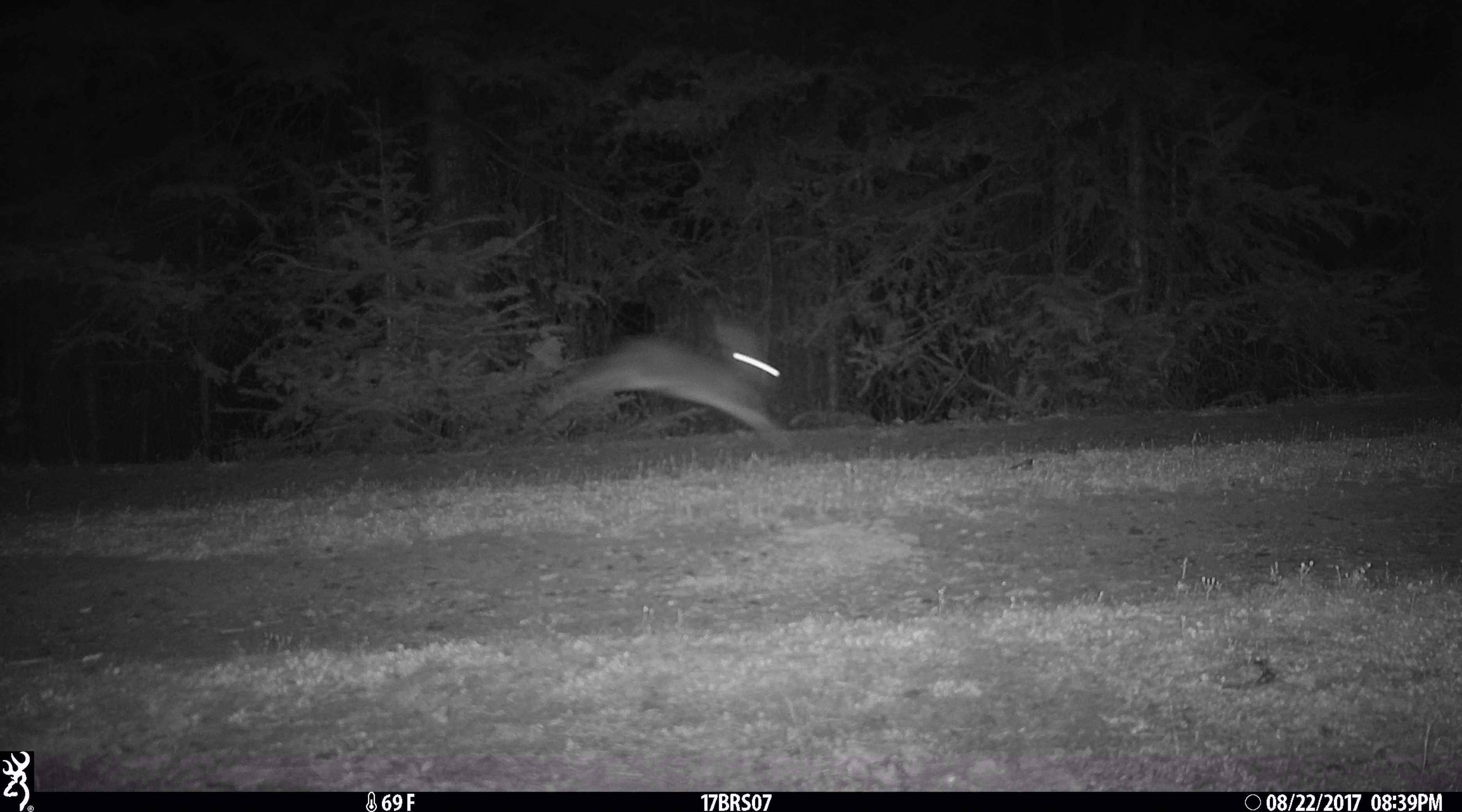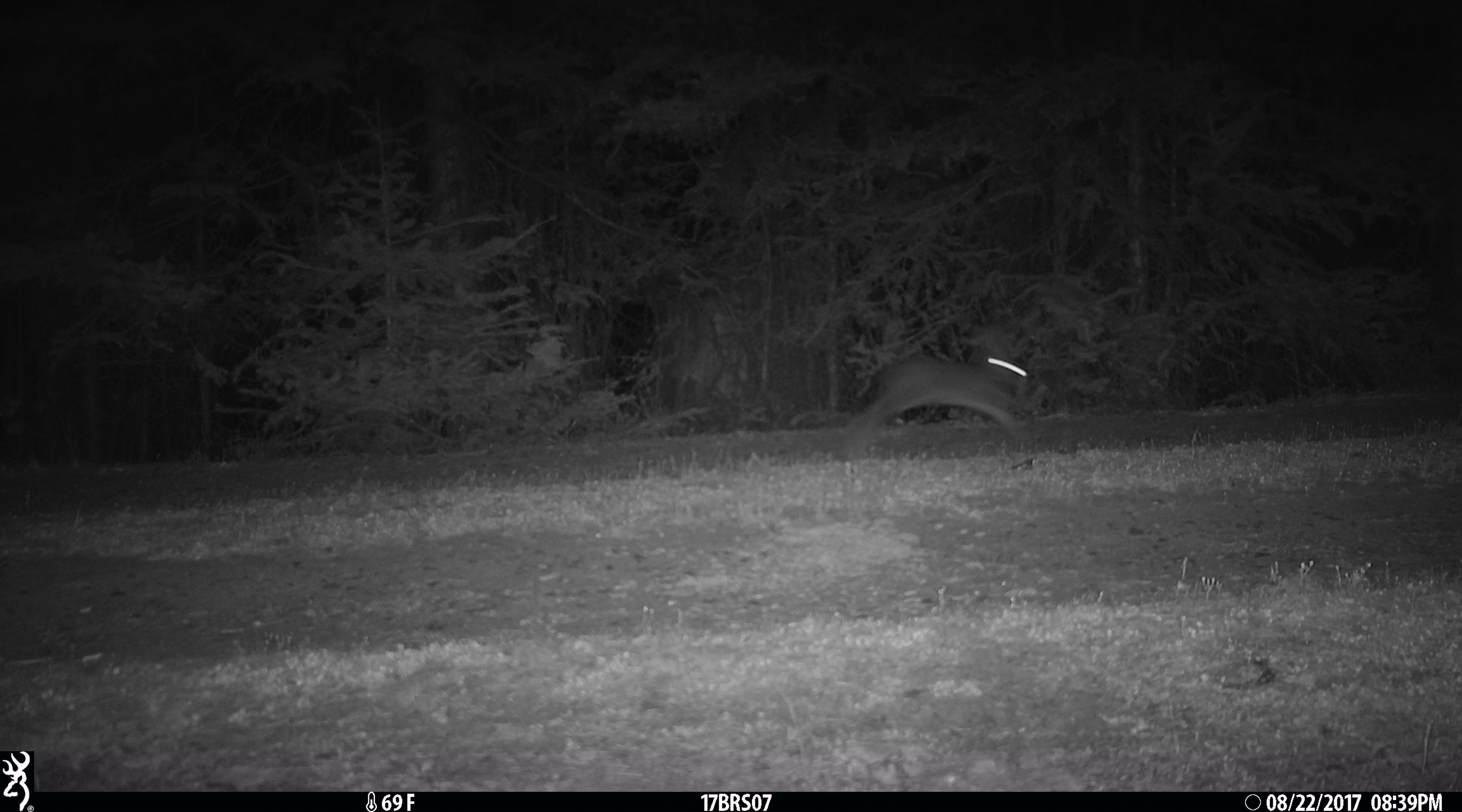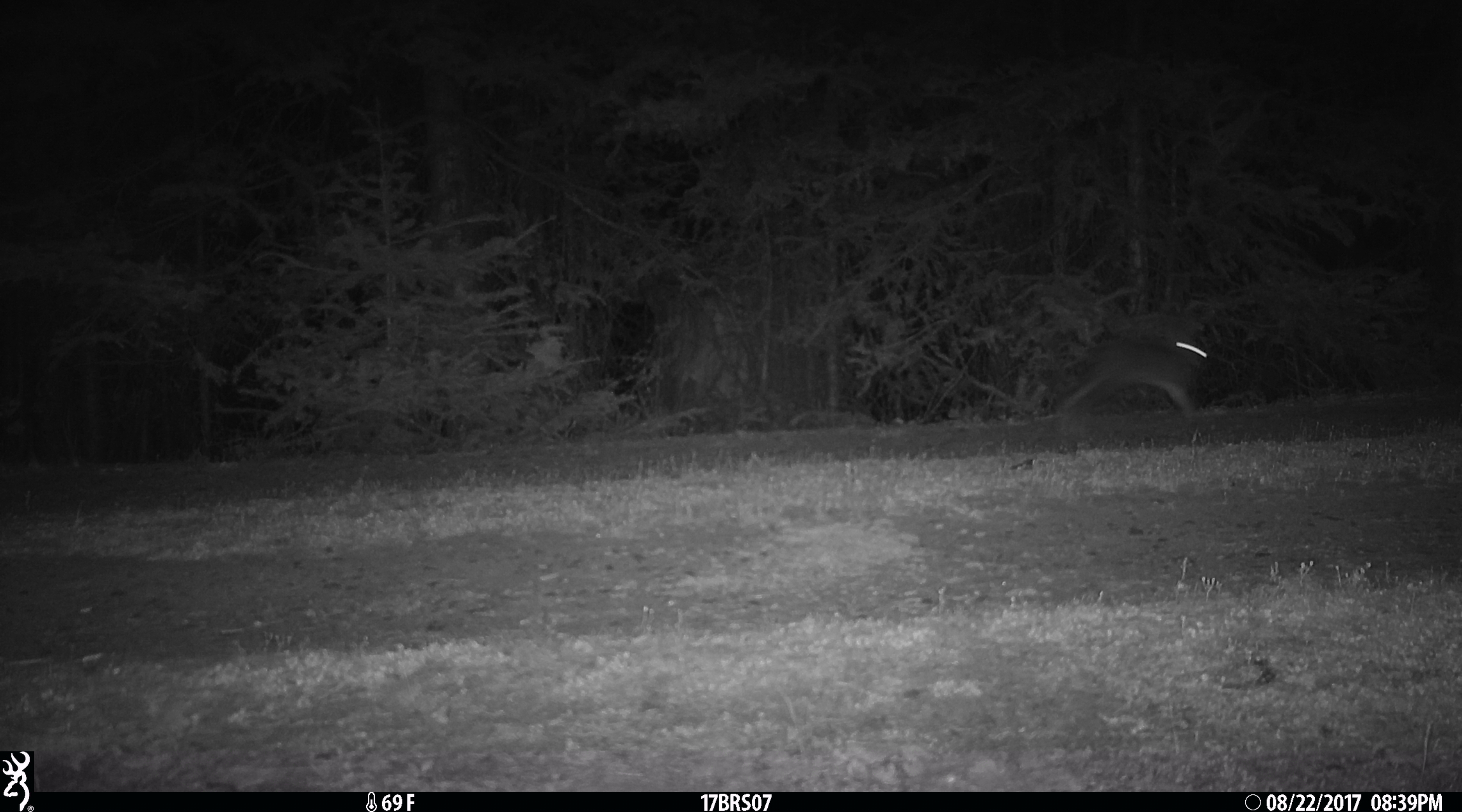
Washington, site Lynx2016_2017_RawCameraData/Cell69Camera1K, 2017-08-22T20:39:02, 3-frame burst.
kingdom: Animalia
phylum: Chordata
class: Mammalia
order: Lagomorpha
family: Leporidae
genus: Lepus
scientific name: Lepus americanus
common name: snowshoe hare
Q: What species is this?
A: Lepus americanus (snowshoe hare).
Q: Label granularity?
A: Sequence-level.